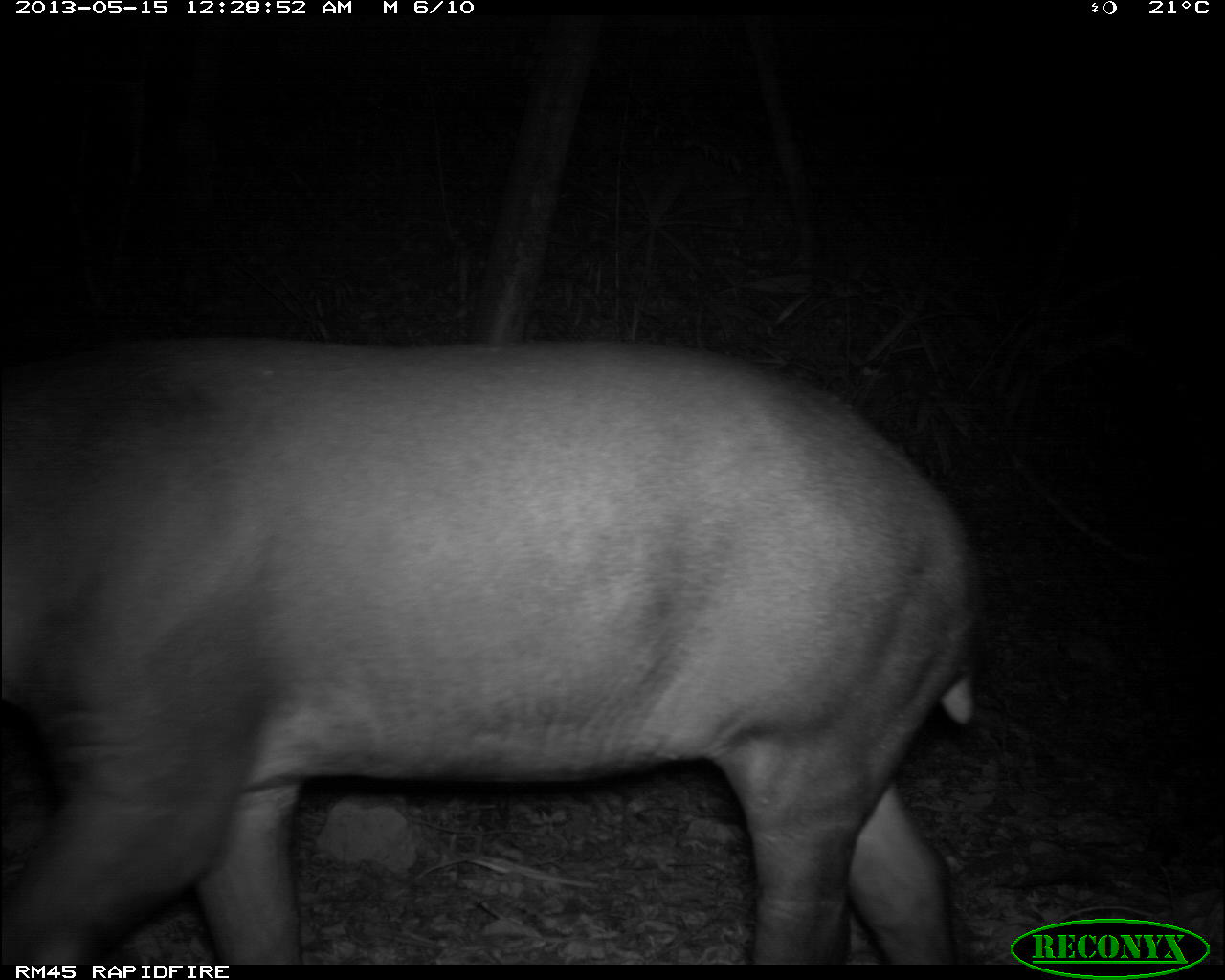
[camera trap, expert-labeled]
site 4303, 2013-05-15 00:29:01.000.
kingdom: Animalia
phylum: Chordata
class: Mammalia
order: Perissodactyla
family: Tapiridae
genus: Tapirus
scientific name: Tapirus bairdii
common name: baird's tapir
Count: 1.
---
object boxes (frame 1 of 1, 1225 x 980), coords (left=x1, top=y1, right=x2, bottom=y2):
tapirus bairdii: (left=2, top=322, right=995, bottom=968)